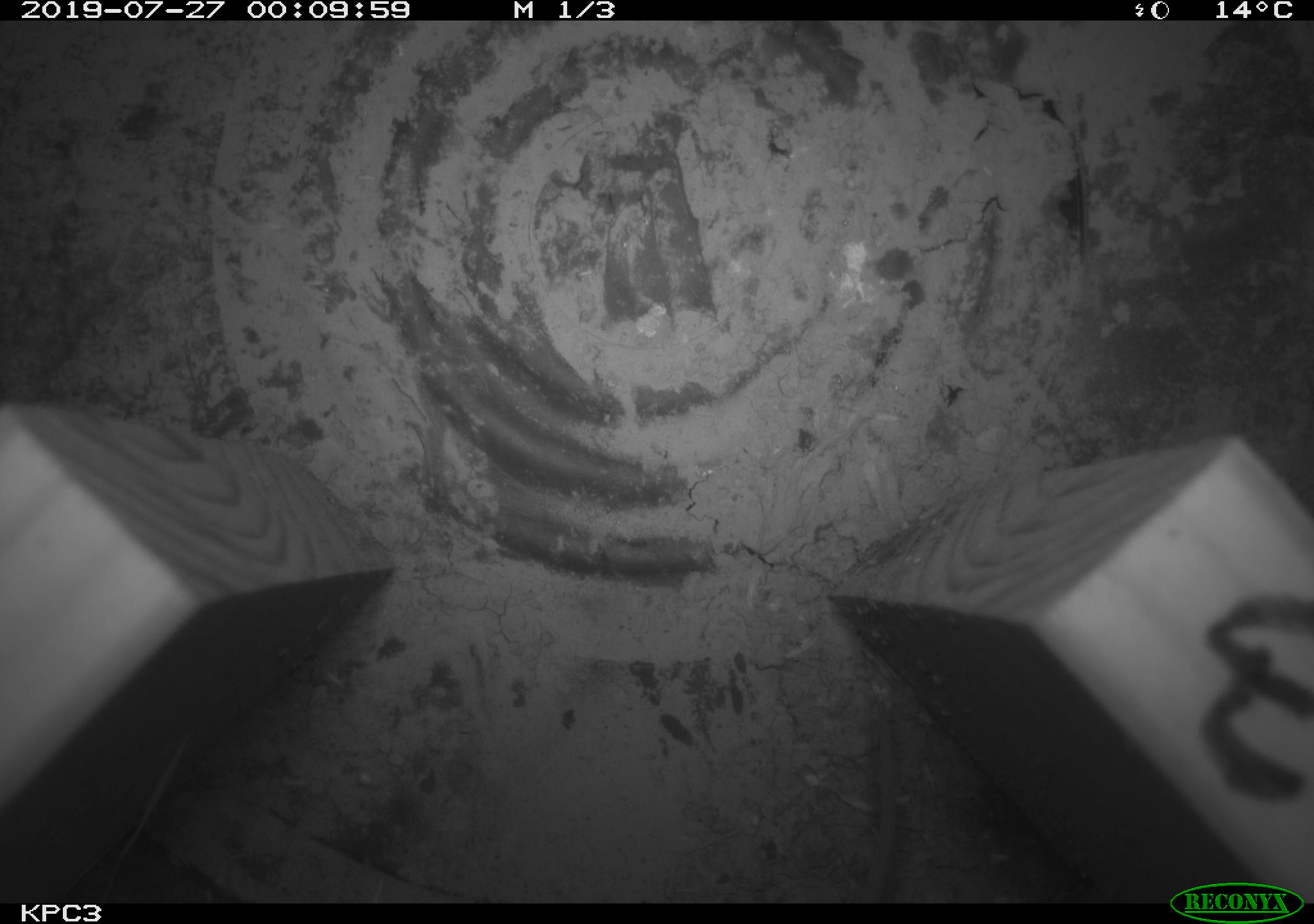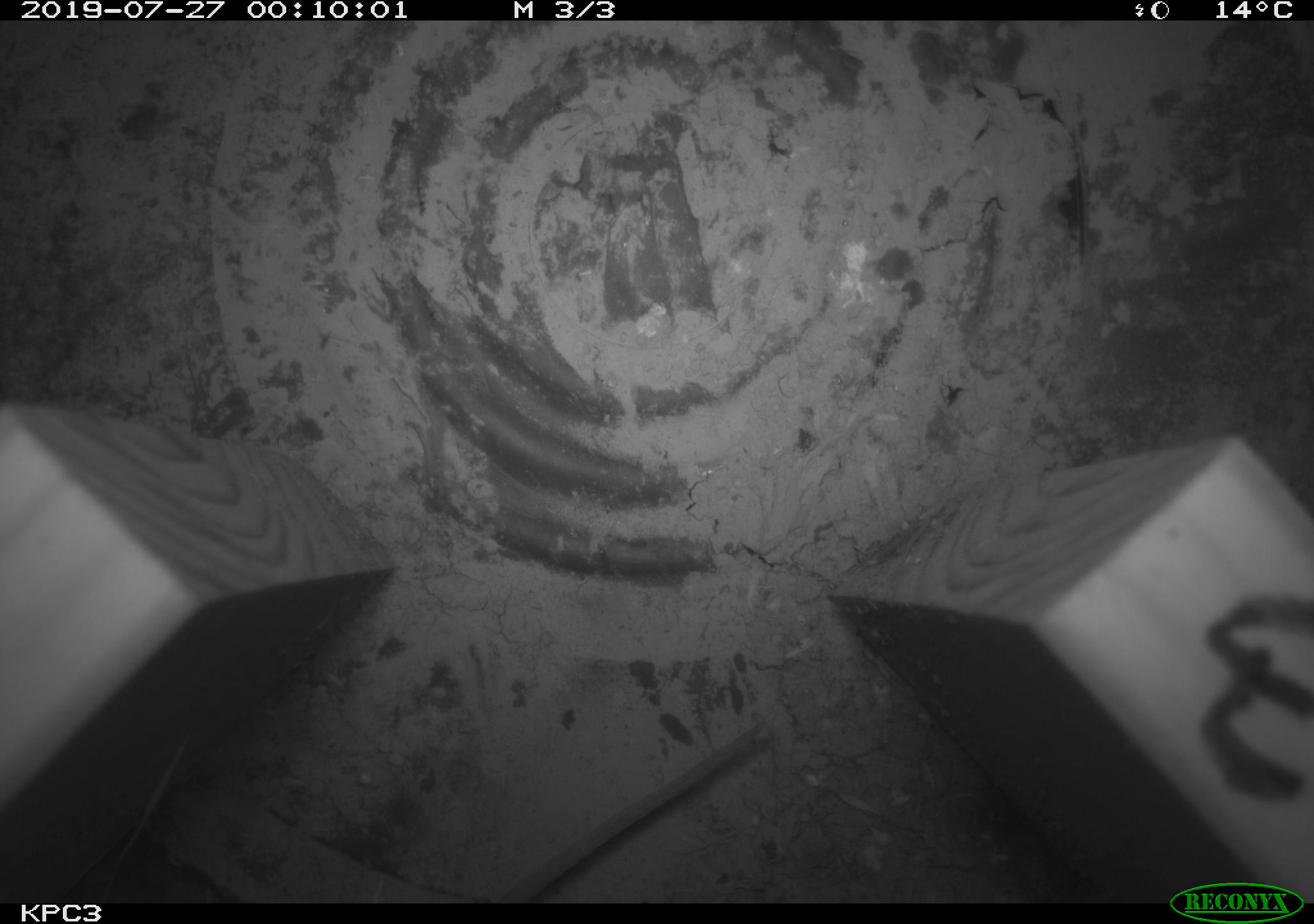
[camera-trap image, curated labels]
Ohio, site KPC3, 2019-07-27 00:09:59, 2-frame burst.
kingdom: Animalia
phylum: Chordata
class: Mammalia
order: Rodentia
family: Cricetidae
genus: Peromyscus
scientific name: Peromyscus leucopus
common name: white-footed mouse